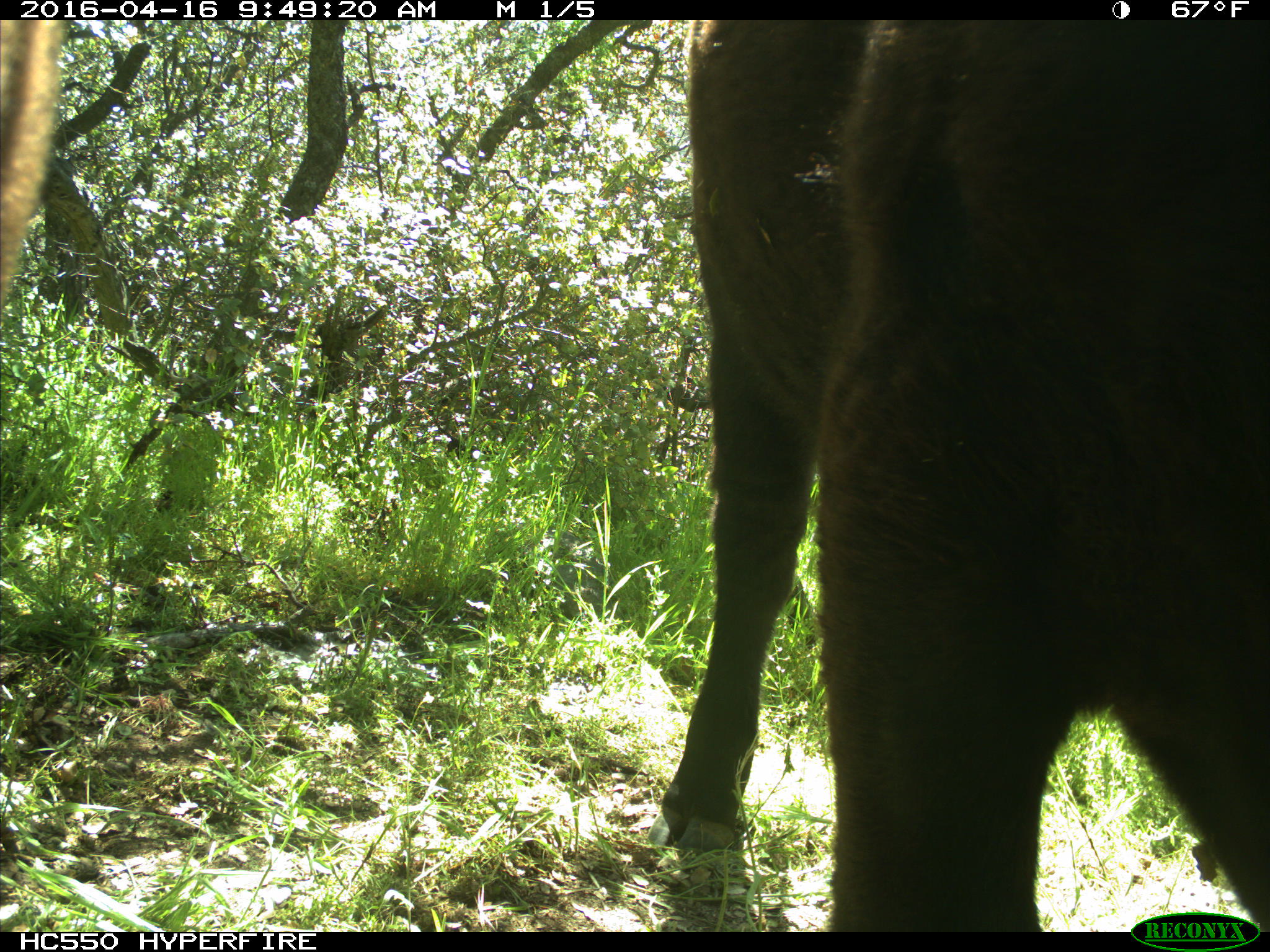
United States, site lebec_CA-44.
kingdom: Animalia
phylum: Chordata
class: Mammalia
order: Artiodactyla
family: Bovidae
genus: Bos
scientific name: Bos taurus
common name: domestic cow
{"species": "Bos taurus (domestic cow)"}